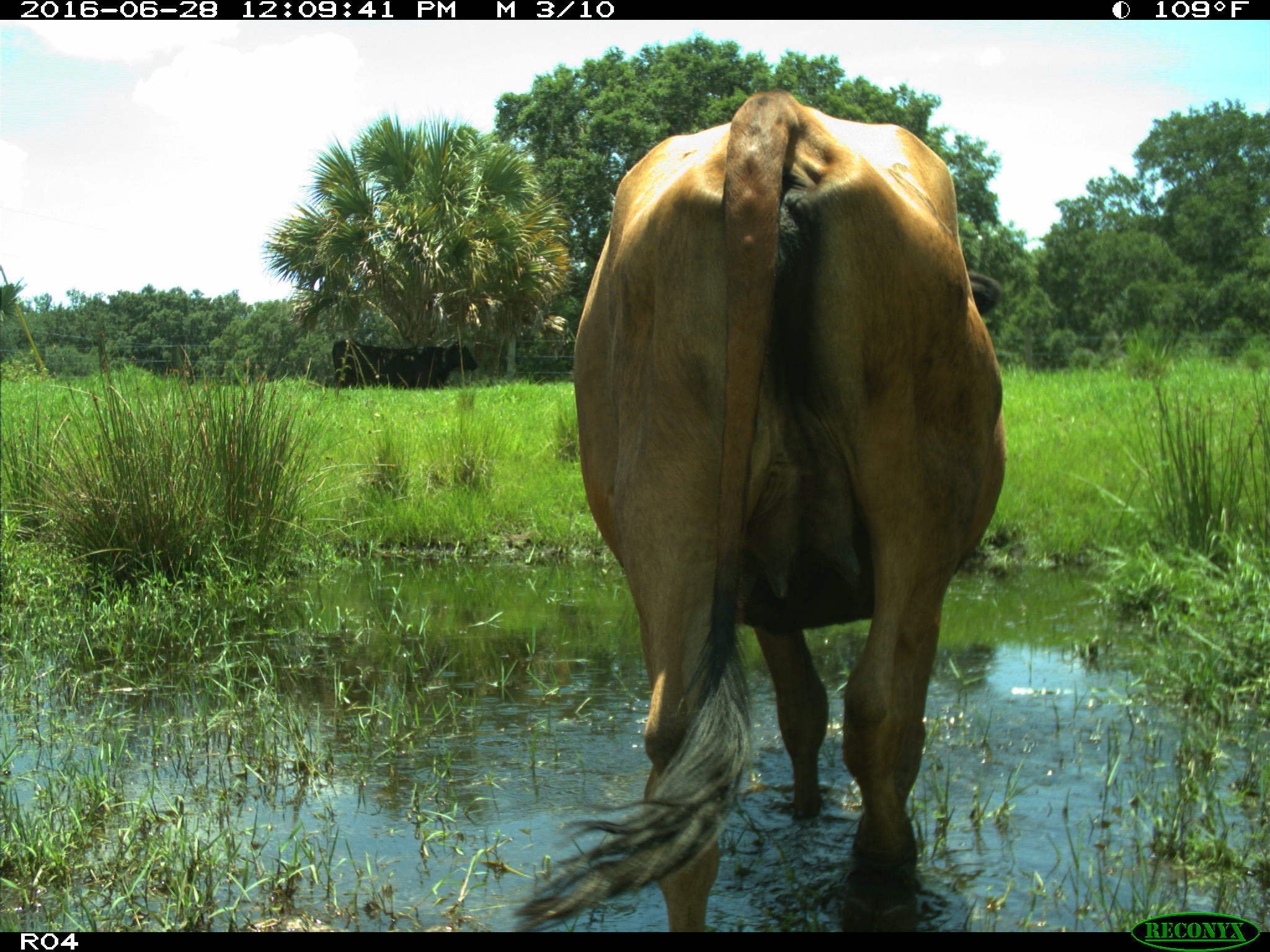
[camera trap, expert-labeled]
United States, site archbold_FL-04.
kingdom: Animalia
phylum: Chordata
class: Mammalia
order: Artiodactyla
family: Bovidae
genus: Bos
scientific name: Bos taurus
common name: domestic cow